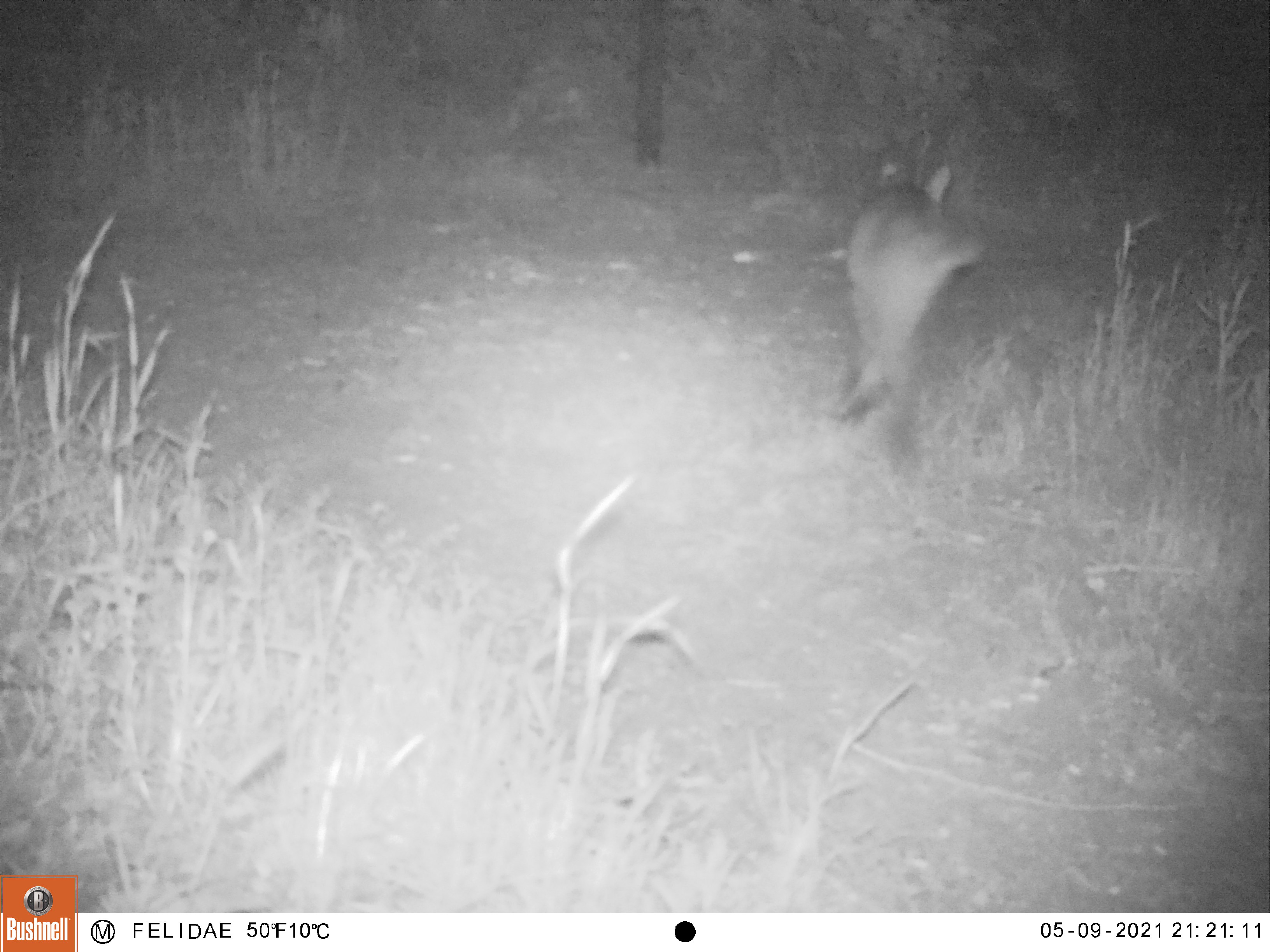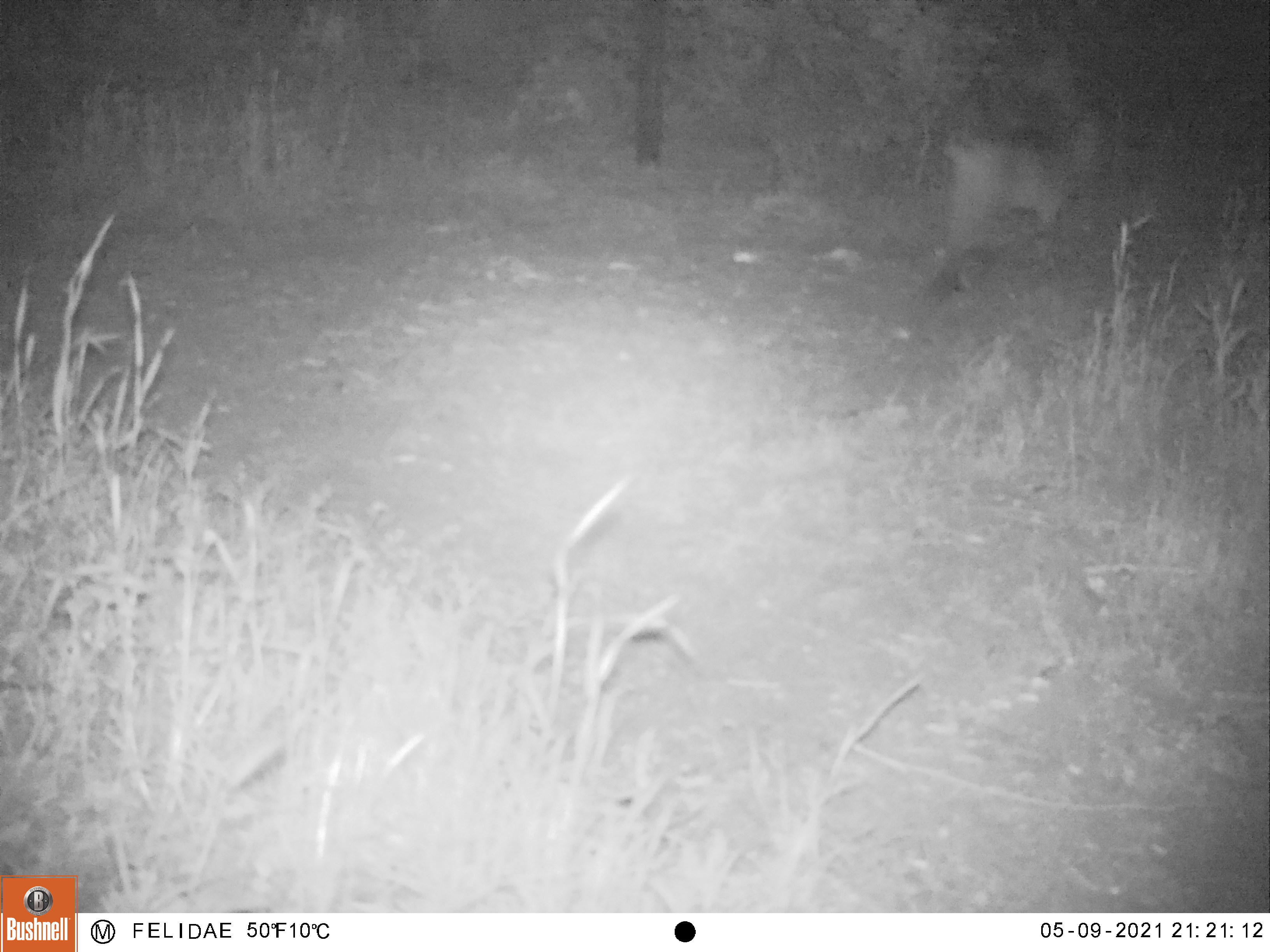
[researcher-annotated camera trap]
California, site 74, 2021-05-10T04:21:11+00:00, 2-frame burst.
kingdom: Animalia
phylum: Chordata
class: Mammalia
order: Carnivora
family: Felidae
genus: Lynx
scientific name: Lynx rufus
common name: bobcat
Bobcat (Lynx rufus).